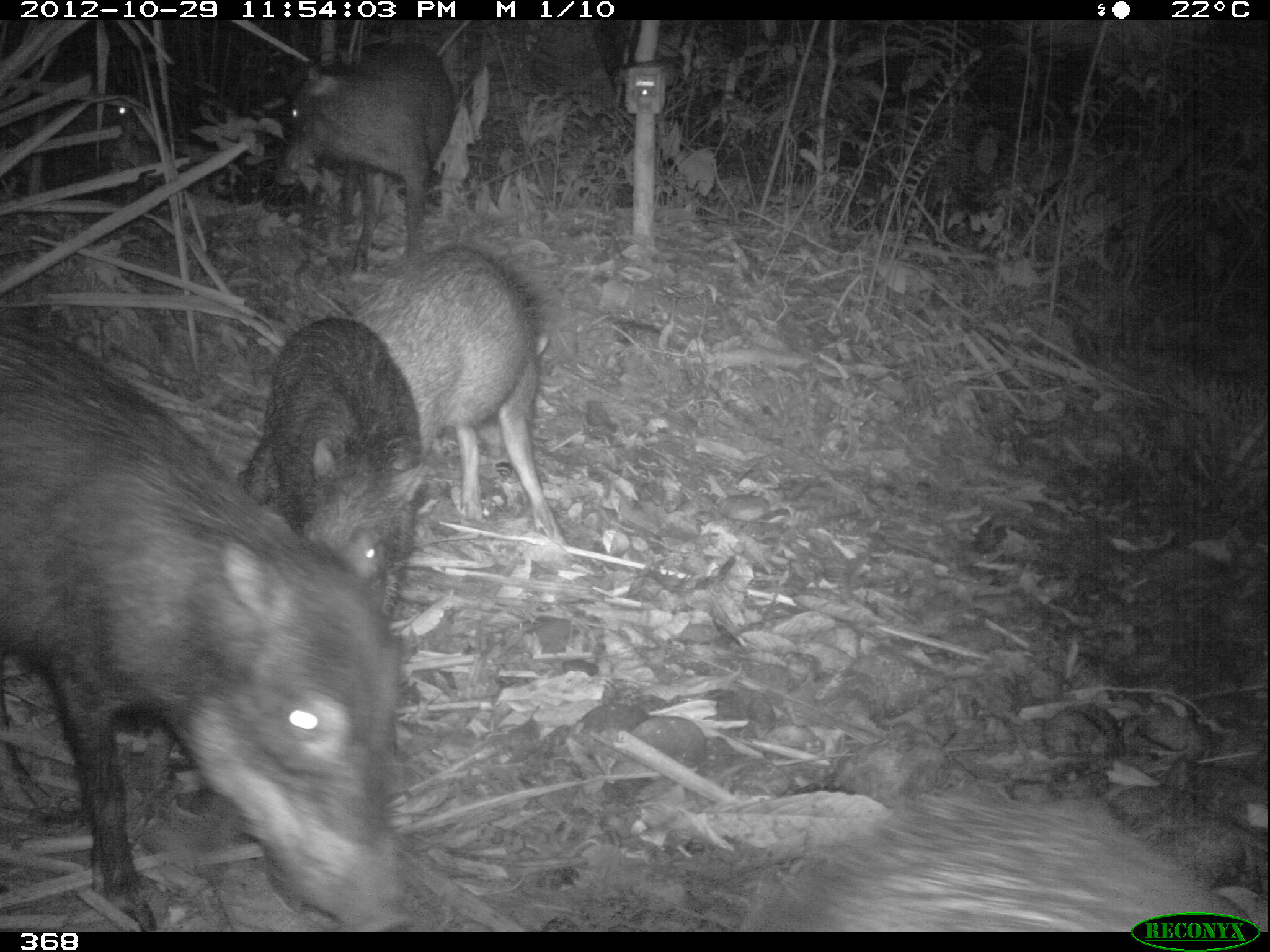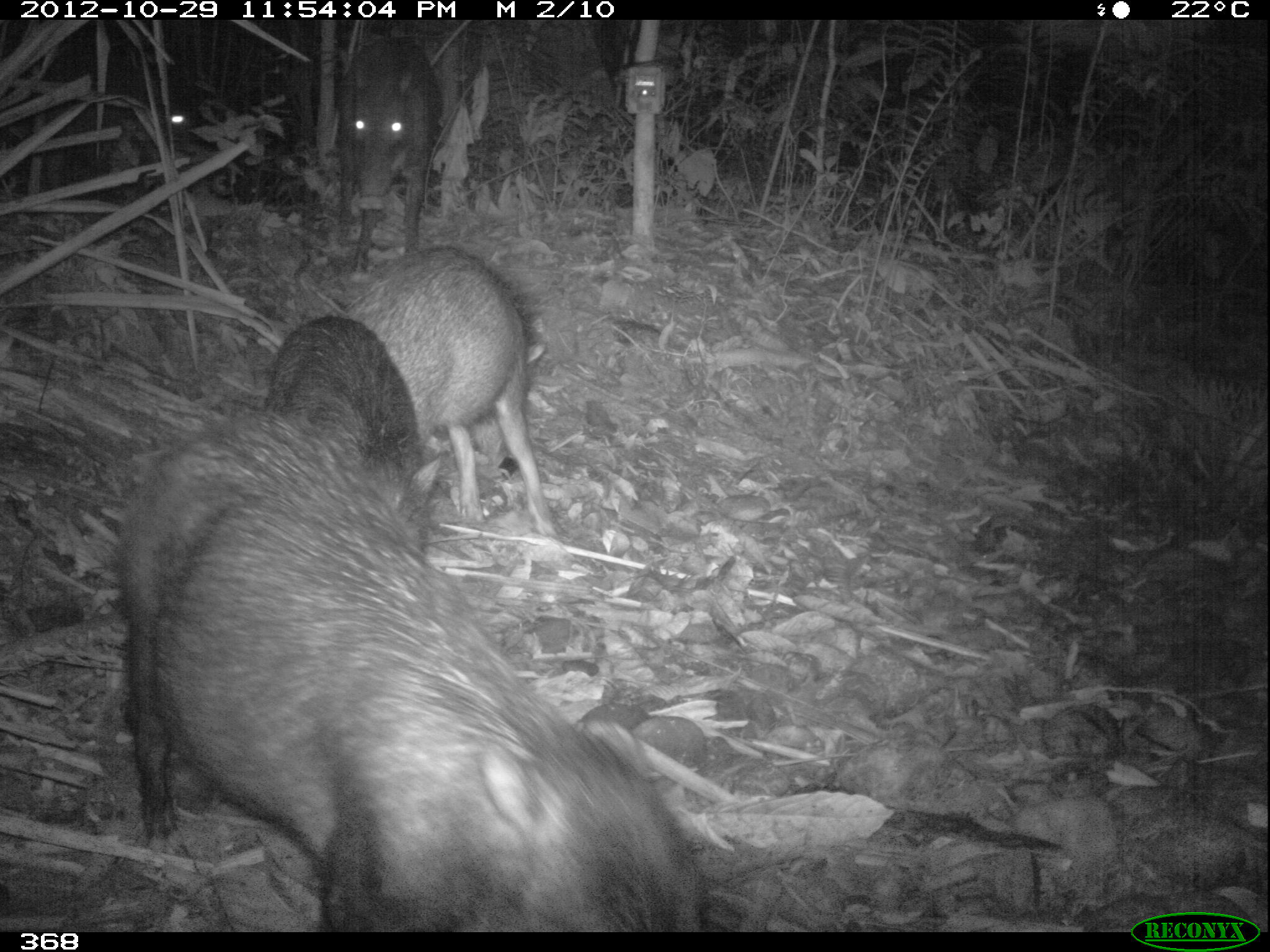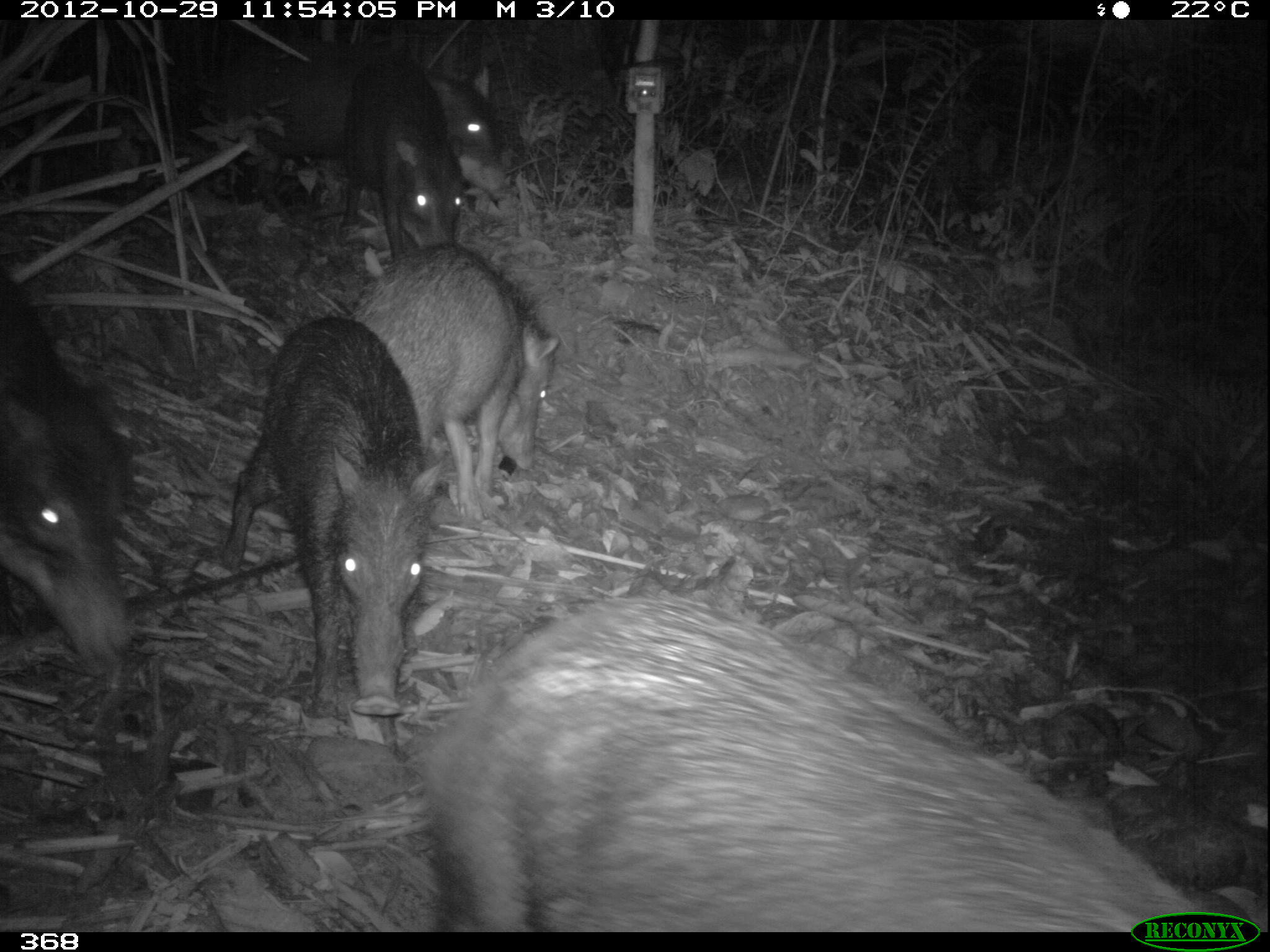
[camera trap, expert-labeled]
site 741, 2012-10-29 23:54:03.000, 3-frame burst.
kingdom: Animalia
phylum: Chordata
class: Mammalia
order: Artiodactyla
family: Tayassuidae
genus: Tayassu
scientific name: Tayassu pecari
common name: white-lipped peccary